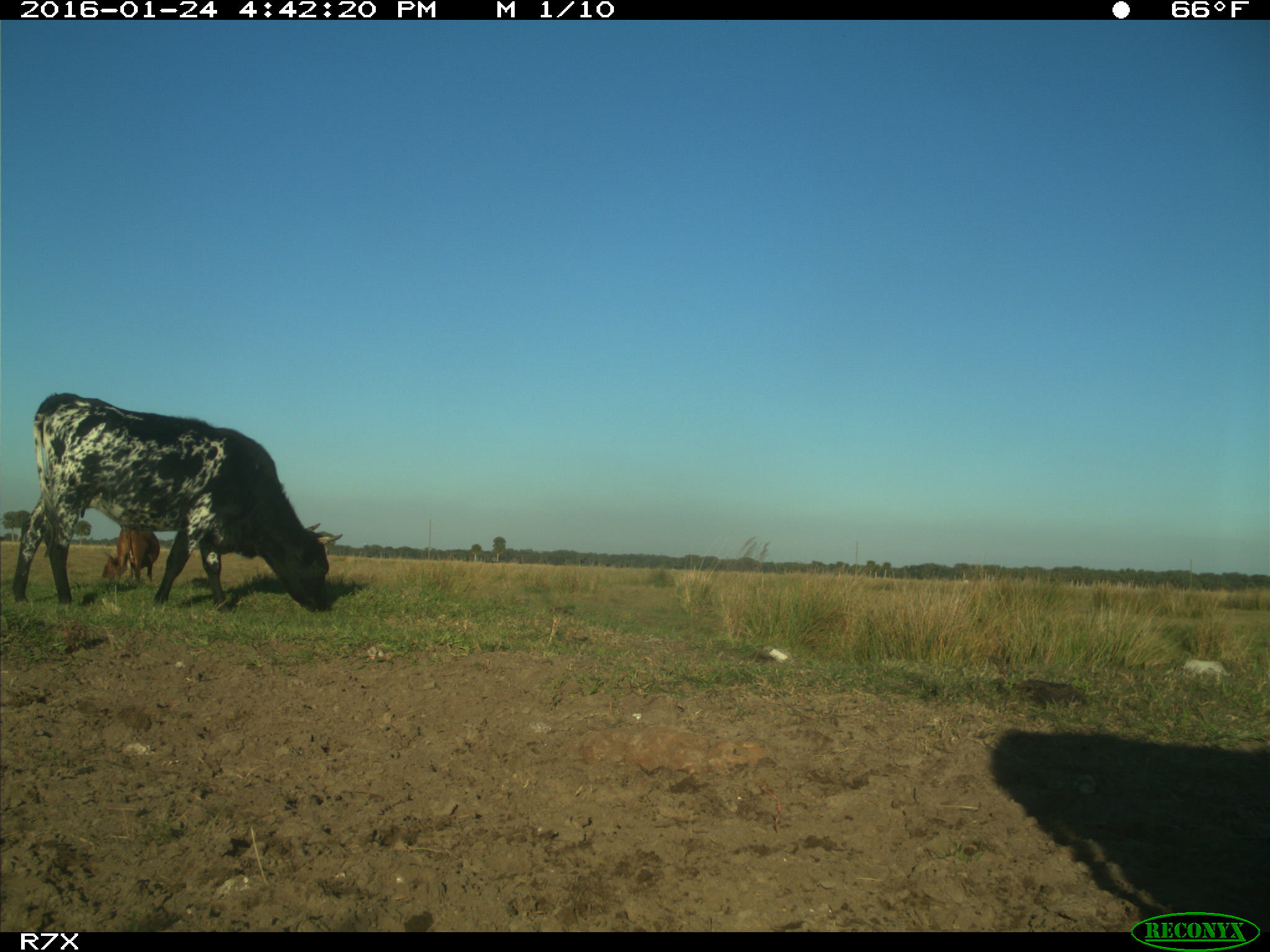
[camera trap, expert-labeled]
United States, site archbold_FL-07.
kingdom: Animalia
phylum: Chordata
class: Mammalia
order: Artiodactyla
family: Bovidae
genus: Bos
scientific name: Bos taurus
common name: domestic cow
Bos taurus (domestic cow).